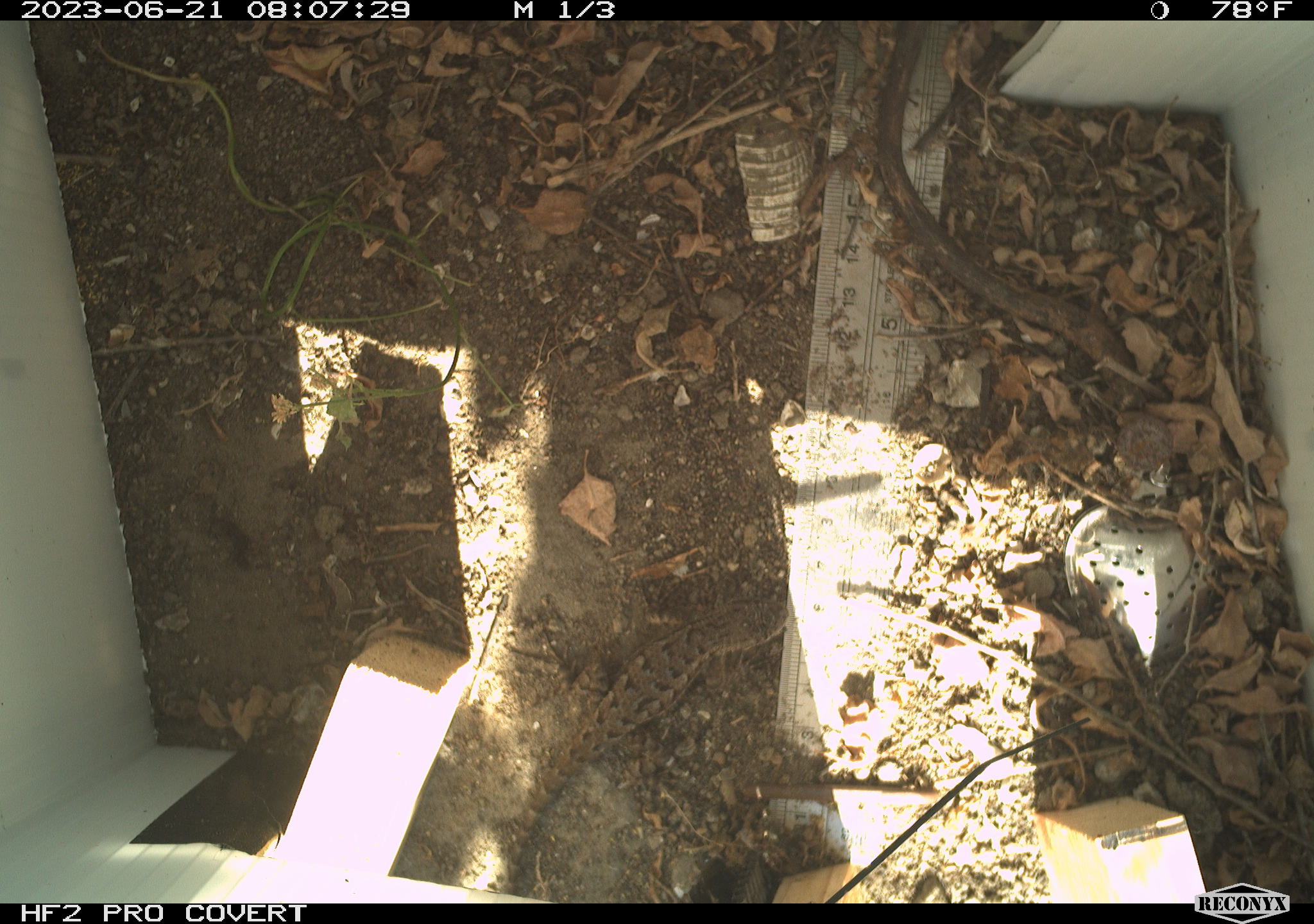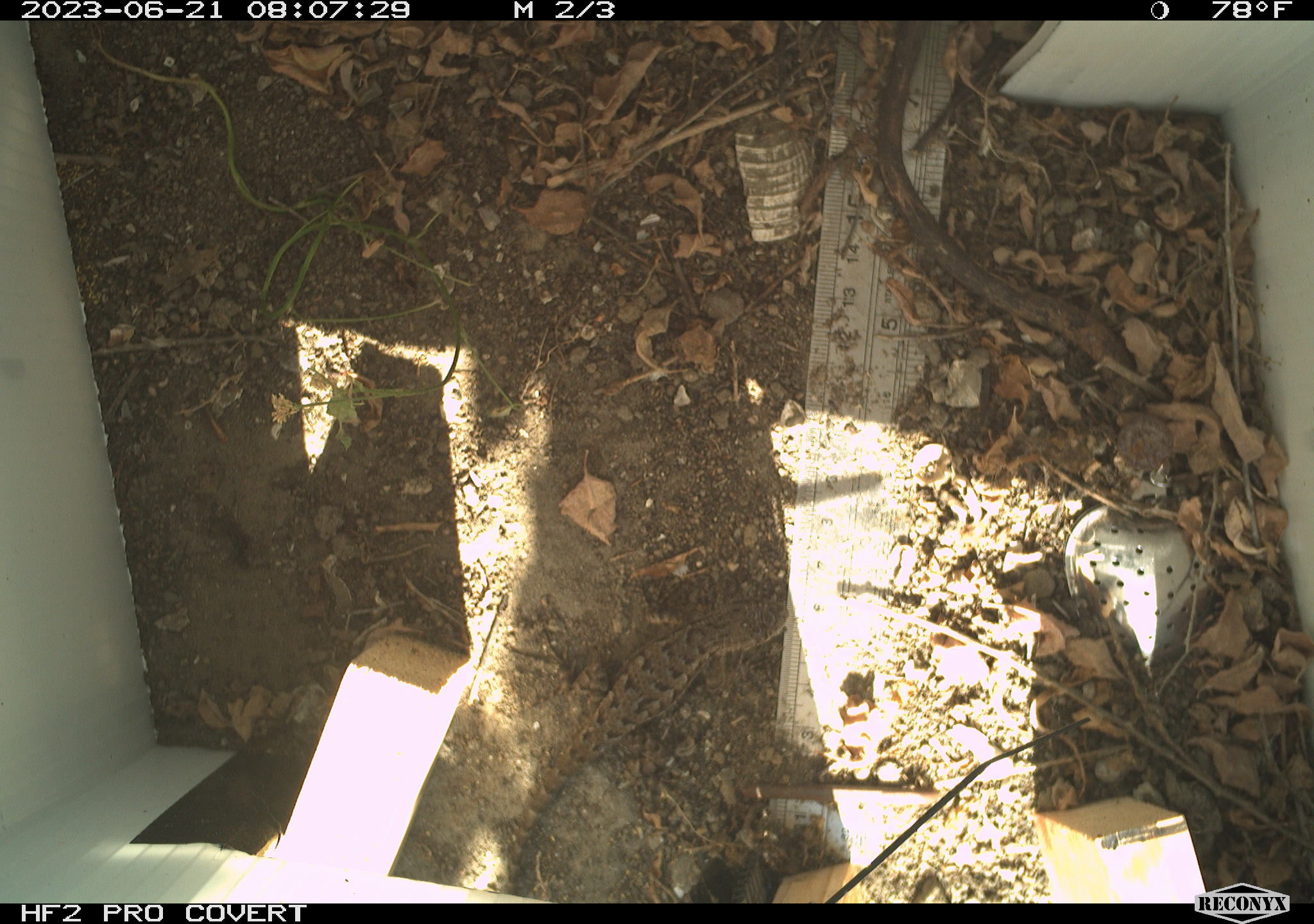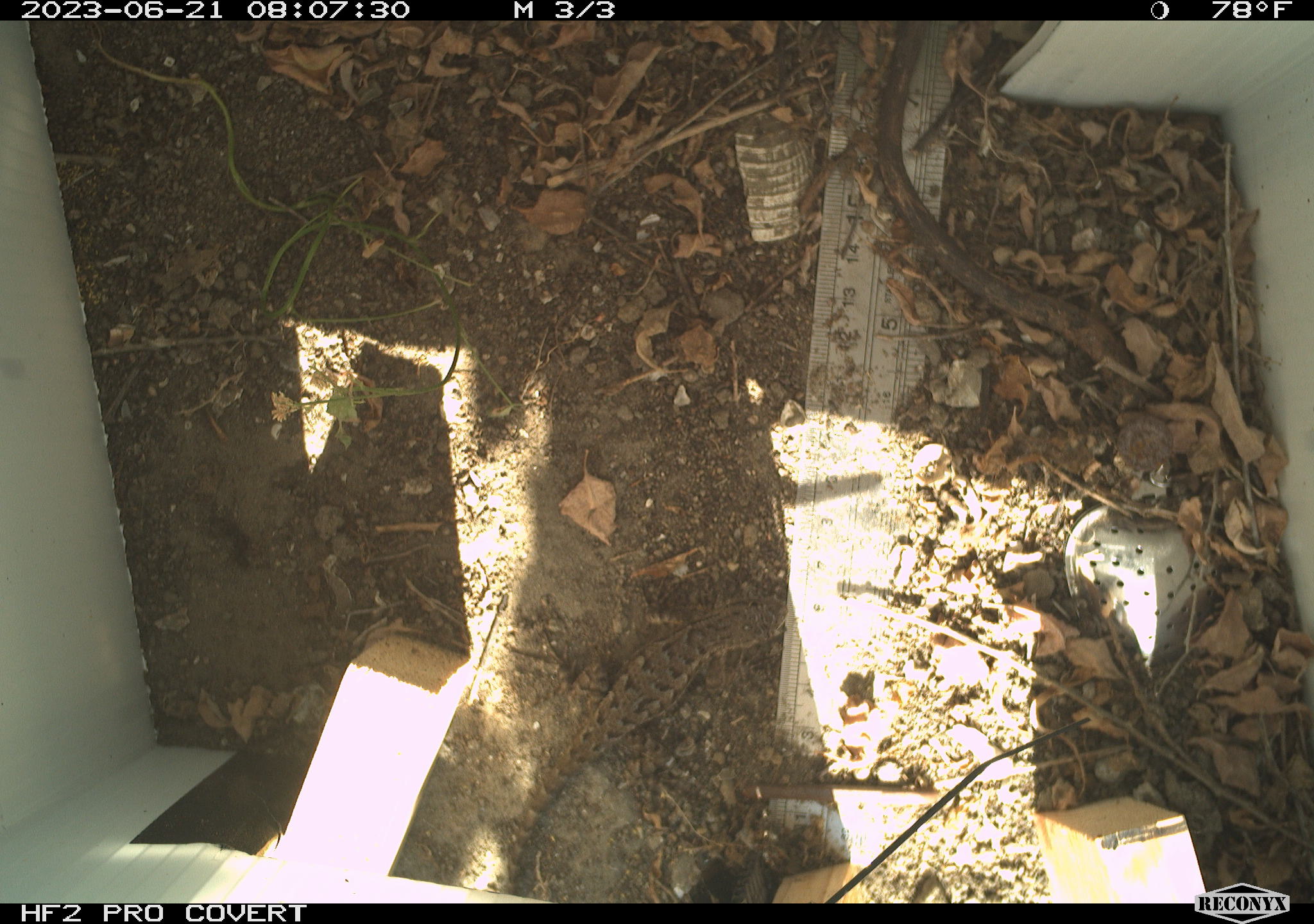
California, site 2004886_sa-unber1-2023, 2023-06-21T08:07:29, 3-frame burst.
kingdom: Animalia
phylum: Chordata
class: Reptilia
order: Squamata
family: Phrynosomatidae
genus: Sceloporus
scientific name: Sceloporus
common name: spiny lizards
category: sceloporus species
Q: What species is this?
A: Sceloporus species (spiny lizards) (Sceloporus).